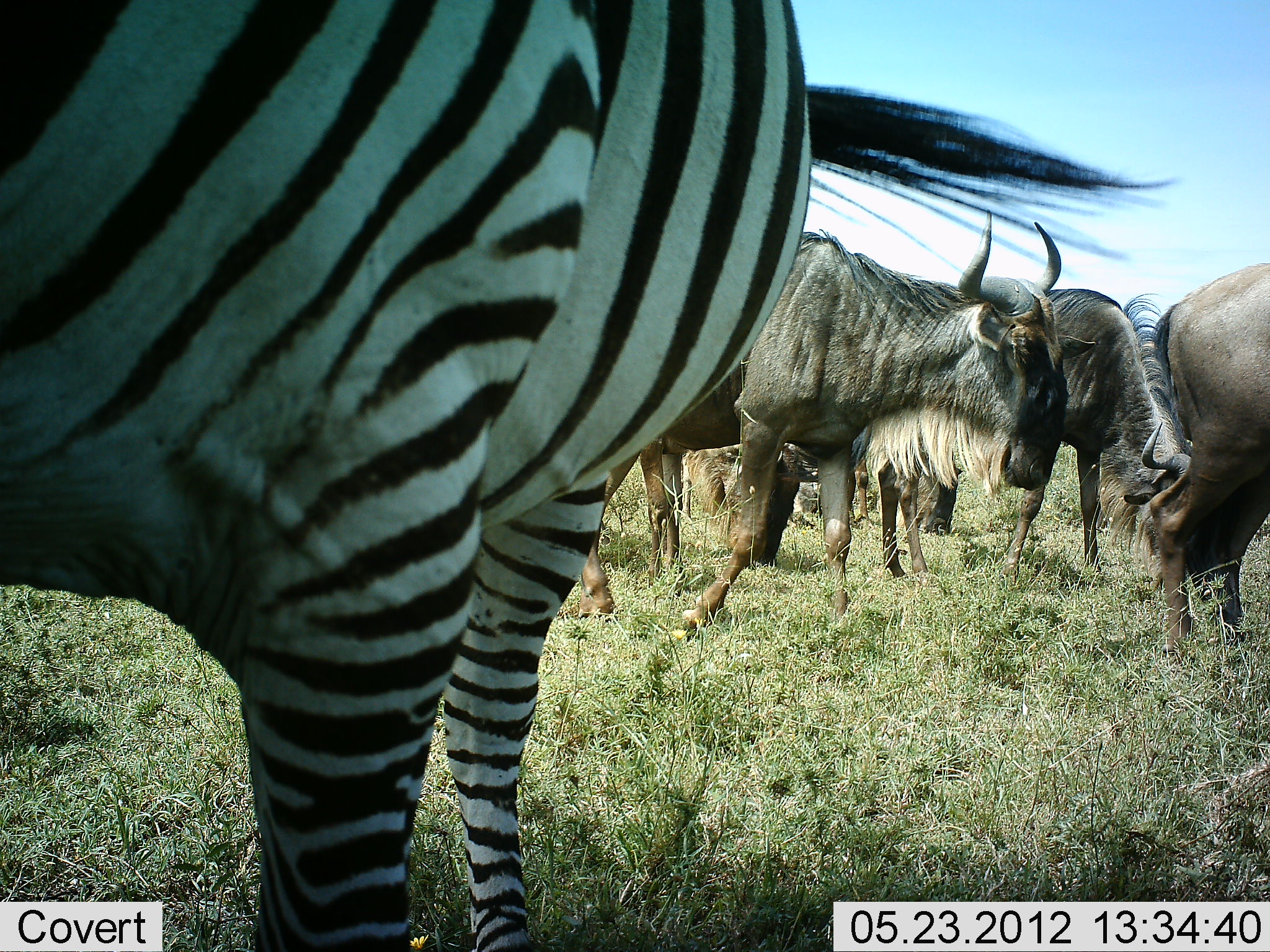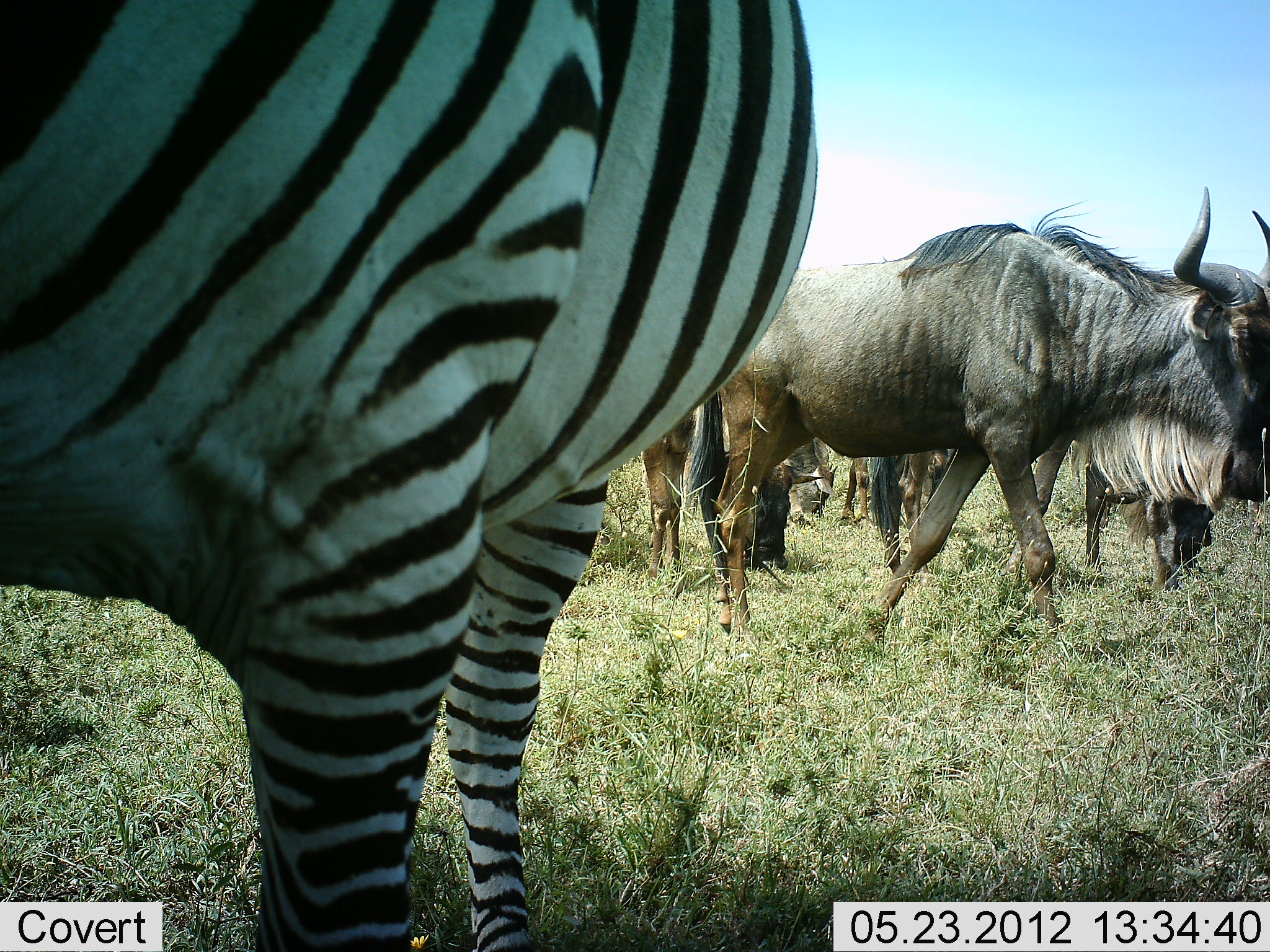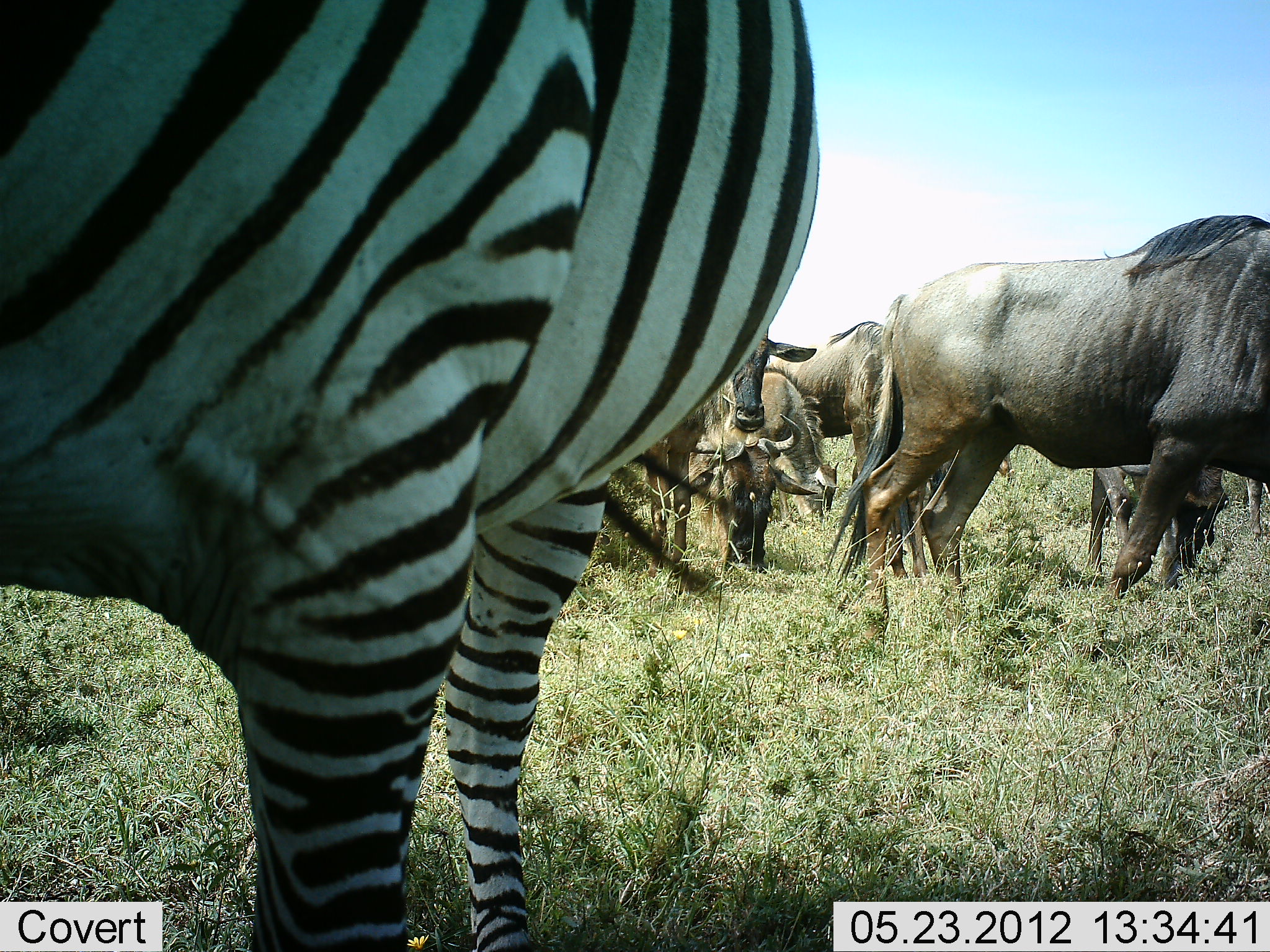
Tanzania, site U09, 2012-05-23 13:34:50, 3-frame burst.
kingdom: Animalia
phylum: Chordata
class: Mammalia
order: Artiodactyla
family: Bovidae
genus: Connochaetes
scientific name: Connochaetes taurinus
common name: blue wildebeest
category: wildebeest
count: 6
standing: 40%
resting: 0%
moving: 70%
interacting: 0%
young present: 10%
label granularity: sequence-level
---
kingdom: Animalia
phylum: Chordata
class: Mammalia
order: Perissodactyla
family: Equidae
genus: Equus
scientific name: Equus quagga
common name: plains zebra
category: zebra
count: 1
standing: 100%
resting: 0%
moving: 0%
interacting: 0%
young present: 0%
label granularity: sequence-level